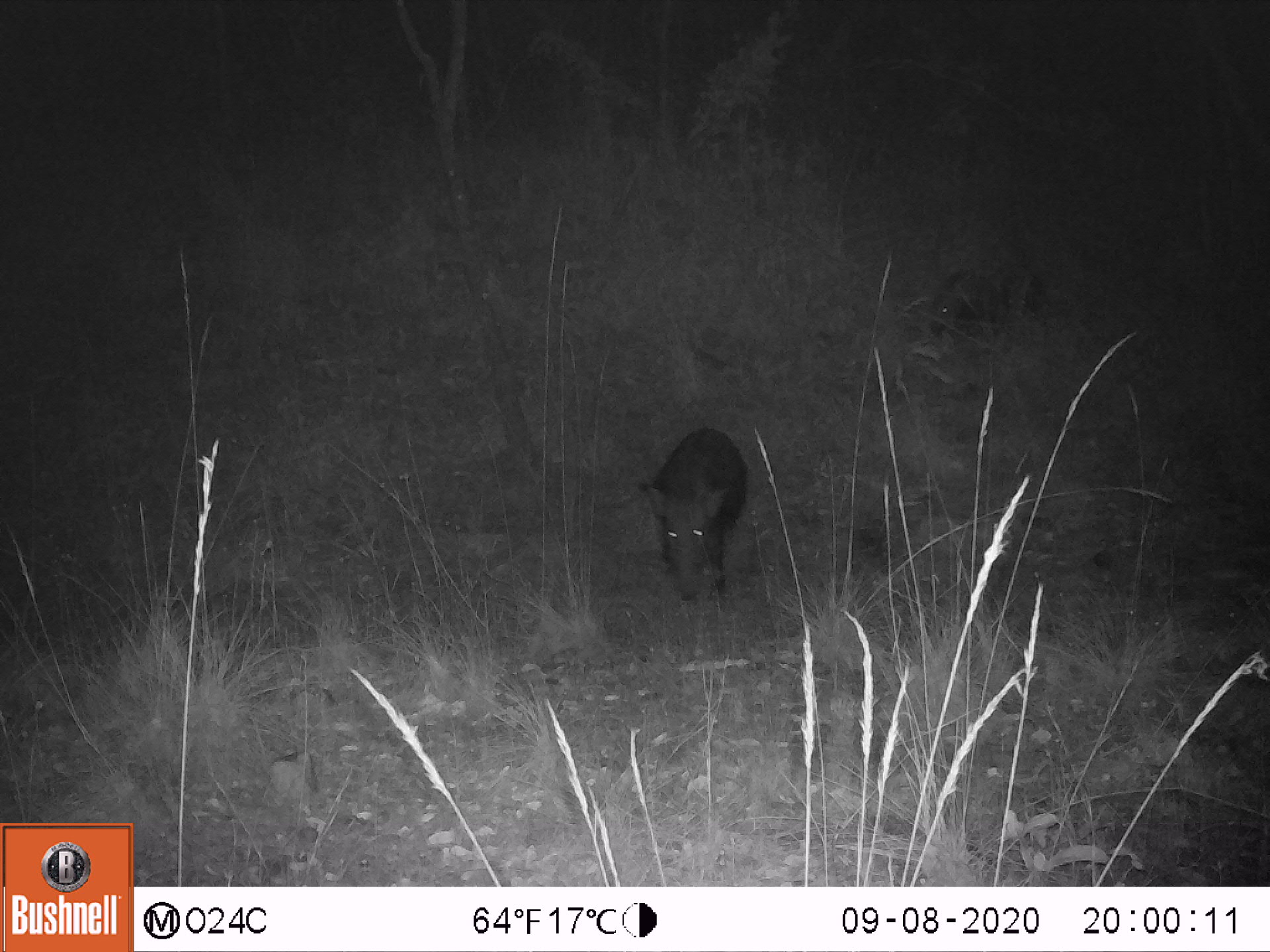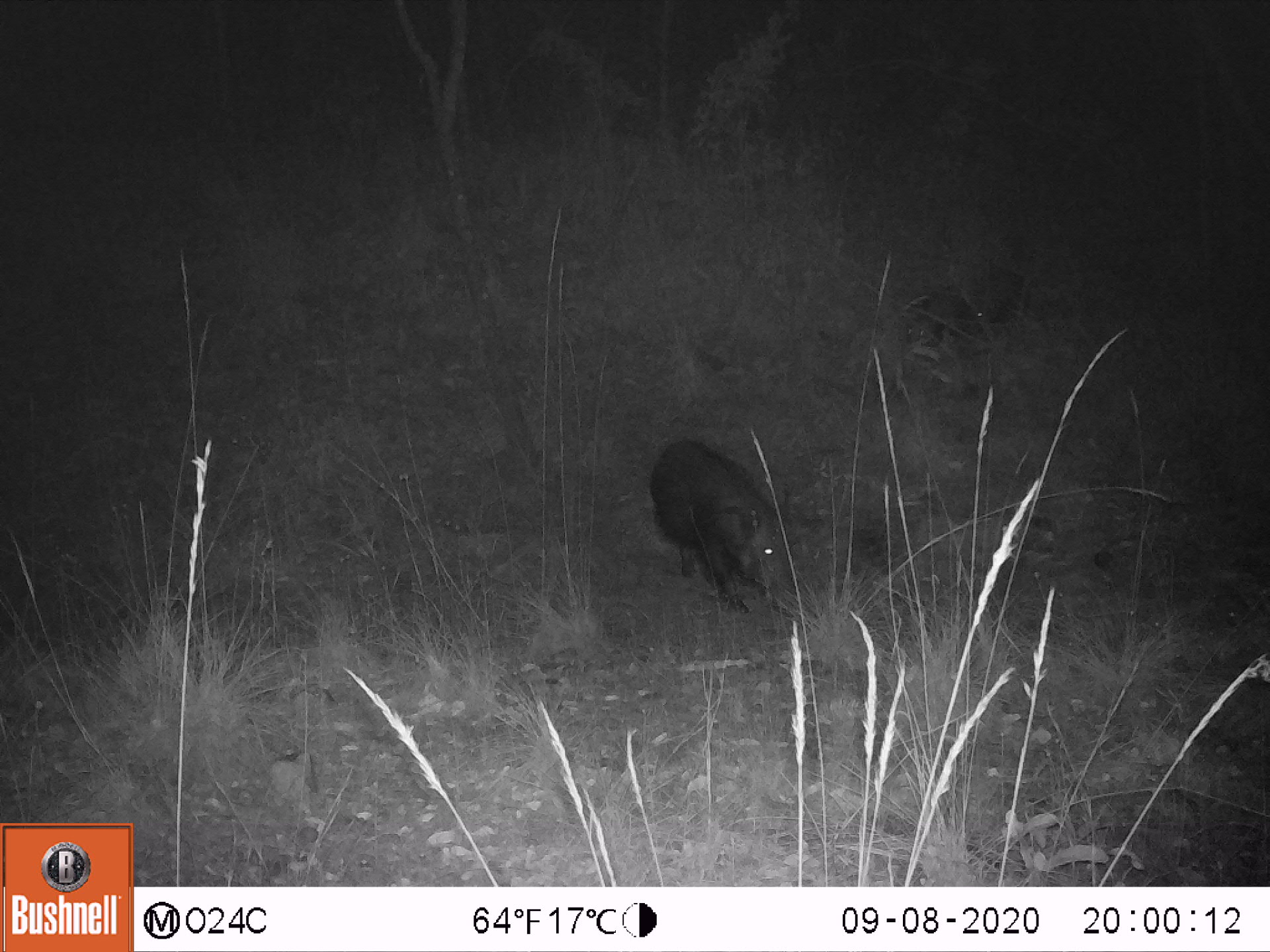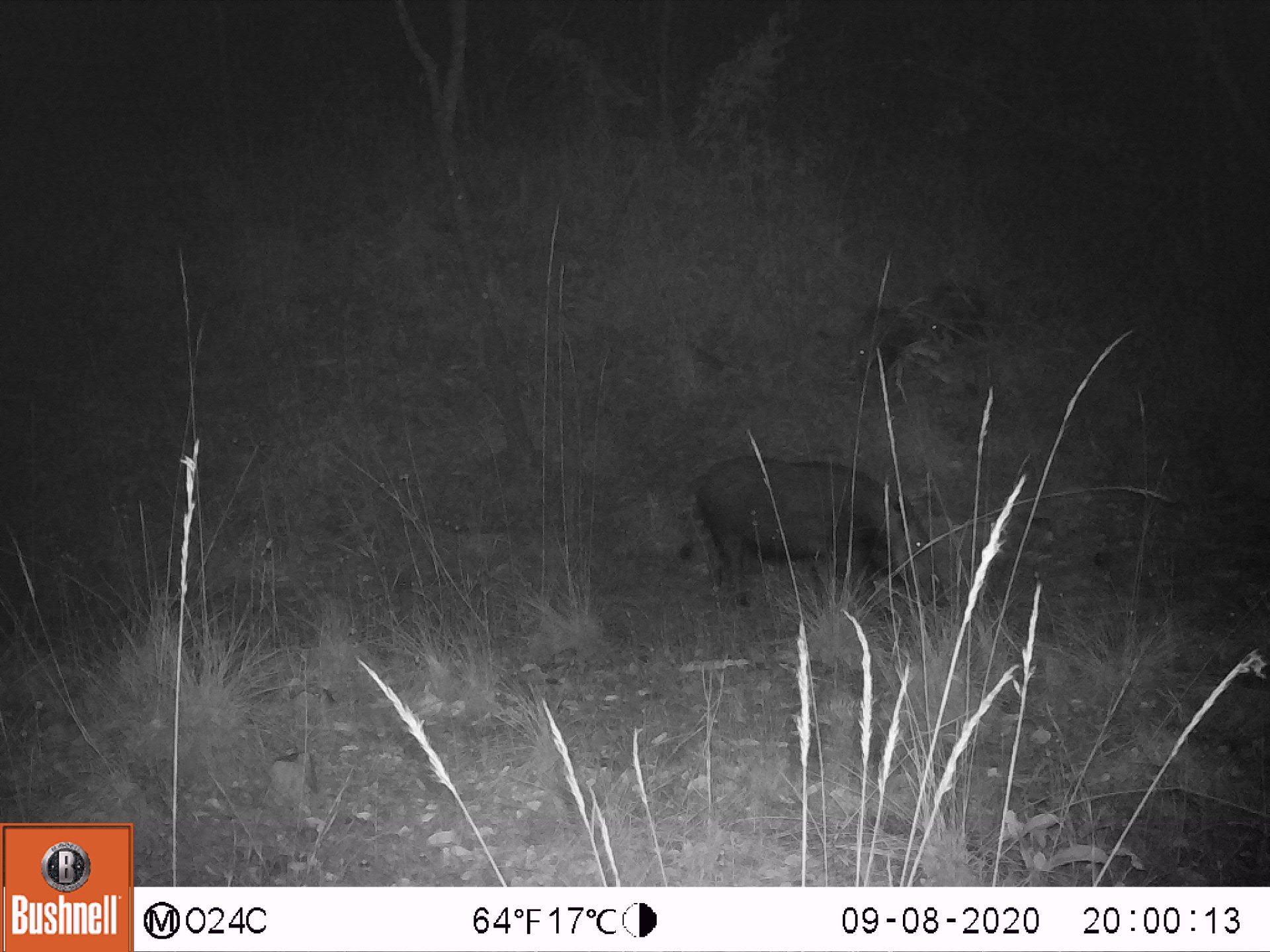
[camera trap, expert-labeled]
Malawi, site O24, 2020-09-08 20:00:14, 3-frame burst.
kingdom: Animalia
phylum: Chordata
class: Mammalia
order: Artiodactyla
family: Suidae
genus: Potamochoerus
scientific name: Potamochoerus larvatus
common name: bushpig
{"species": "bushpig (Potamochoerus larvatus)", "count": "3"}